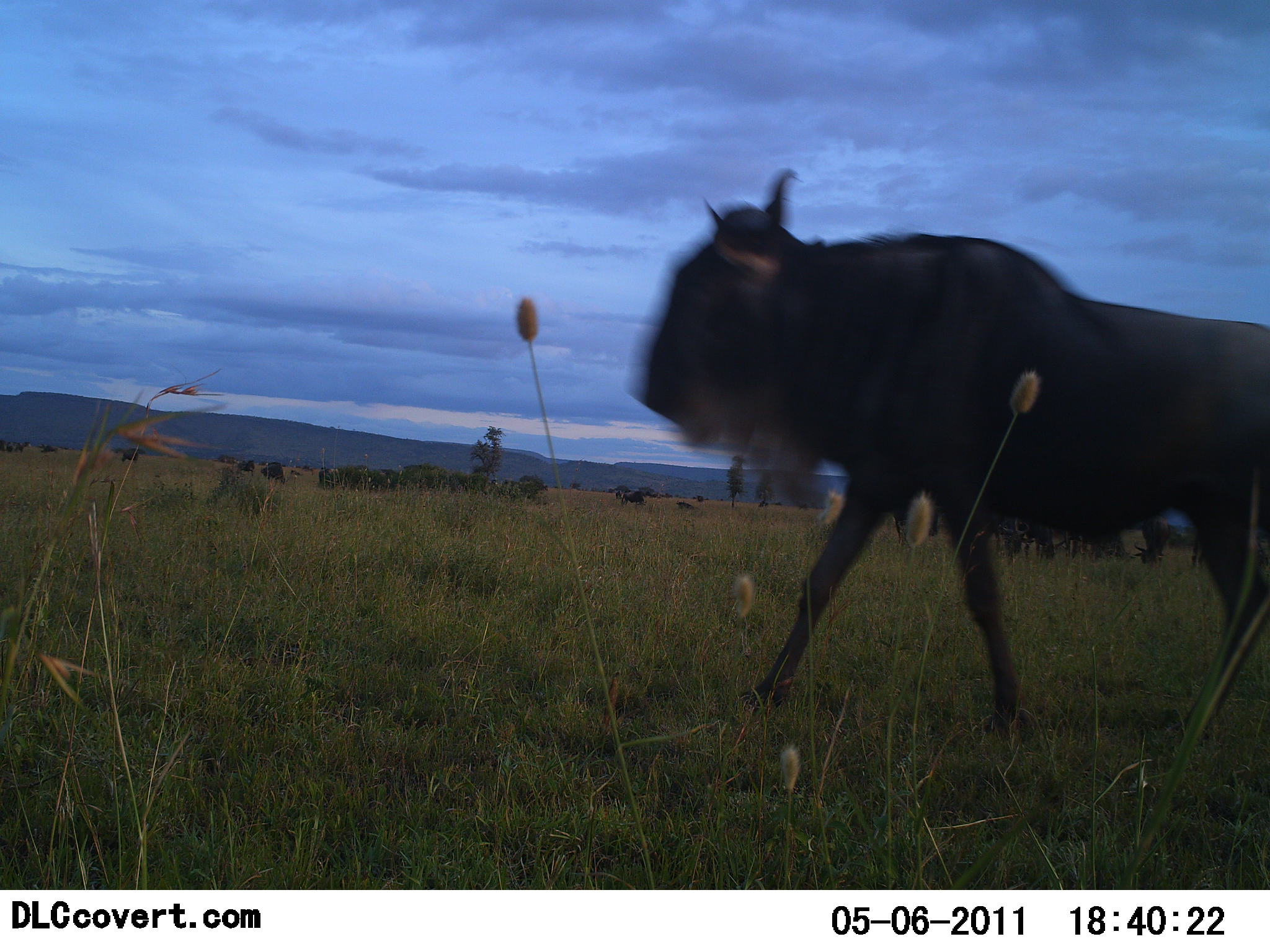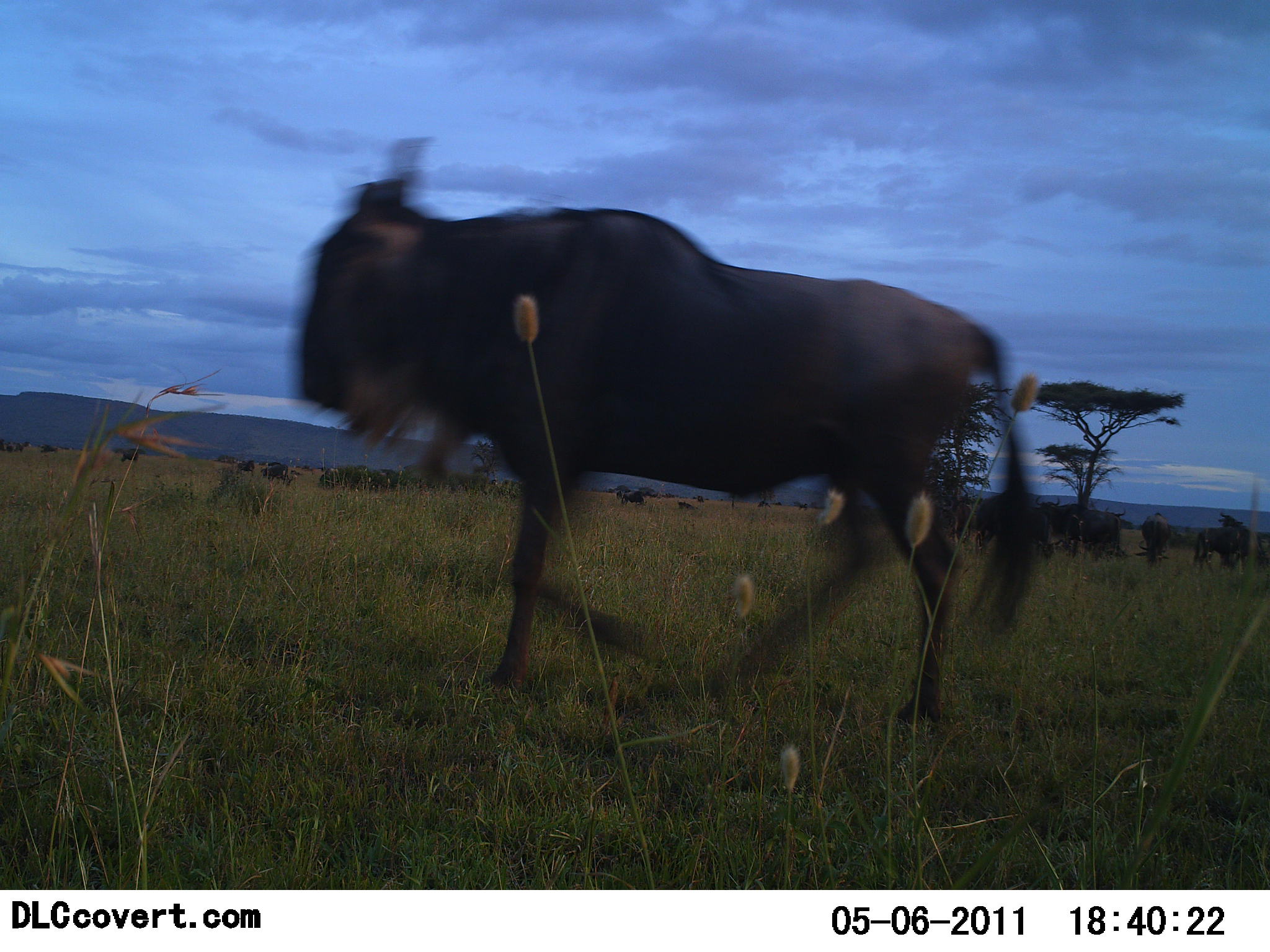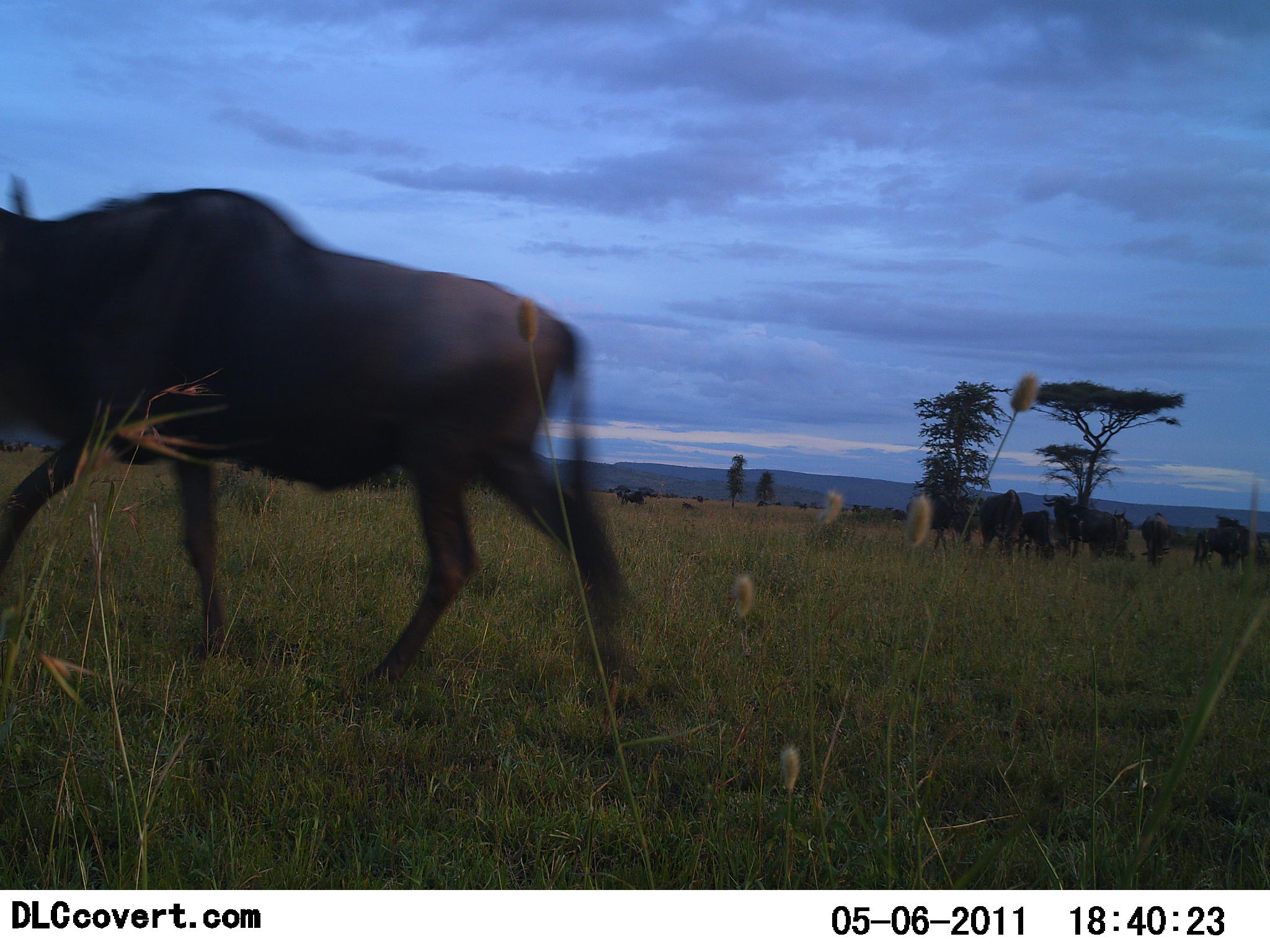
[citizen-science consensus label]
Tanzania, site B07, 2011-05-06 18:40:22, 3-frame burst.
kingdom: Animalia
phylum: Chordata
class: Mammalia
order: Artiodactyla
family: Bovidae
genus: Connochaetes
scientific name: Connochaetes taurinus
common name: blue wildebeest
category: wildebeest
Wildebeest (blue wildebeest) (Connochaetes taurinus), count 11-50. Behavior (volunteer vote fractions): standing 42%, resting 0%, moving 100%, interacting 8%. Young present (vote fraction): 0%. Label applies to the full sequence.